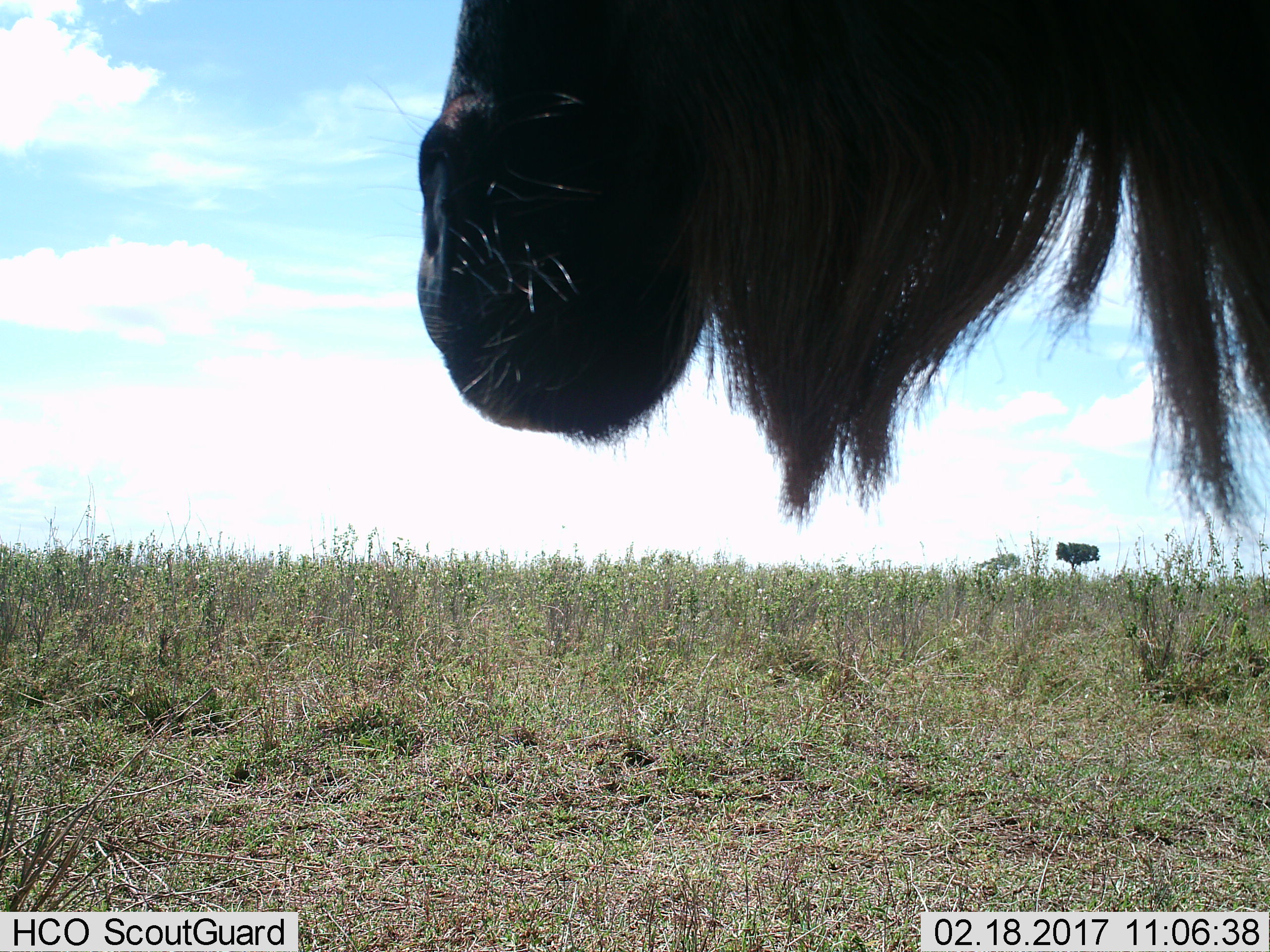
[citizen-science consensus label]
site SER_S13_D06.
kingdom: Animalia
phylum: Chordata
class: Mammalia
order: Artiodactyla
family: Bovidae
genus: Connochaetes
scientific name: Connochaetes taurinus taurinus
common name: blue wildebeest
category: wildebeestblue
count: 1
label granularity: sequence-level